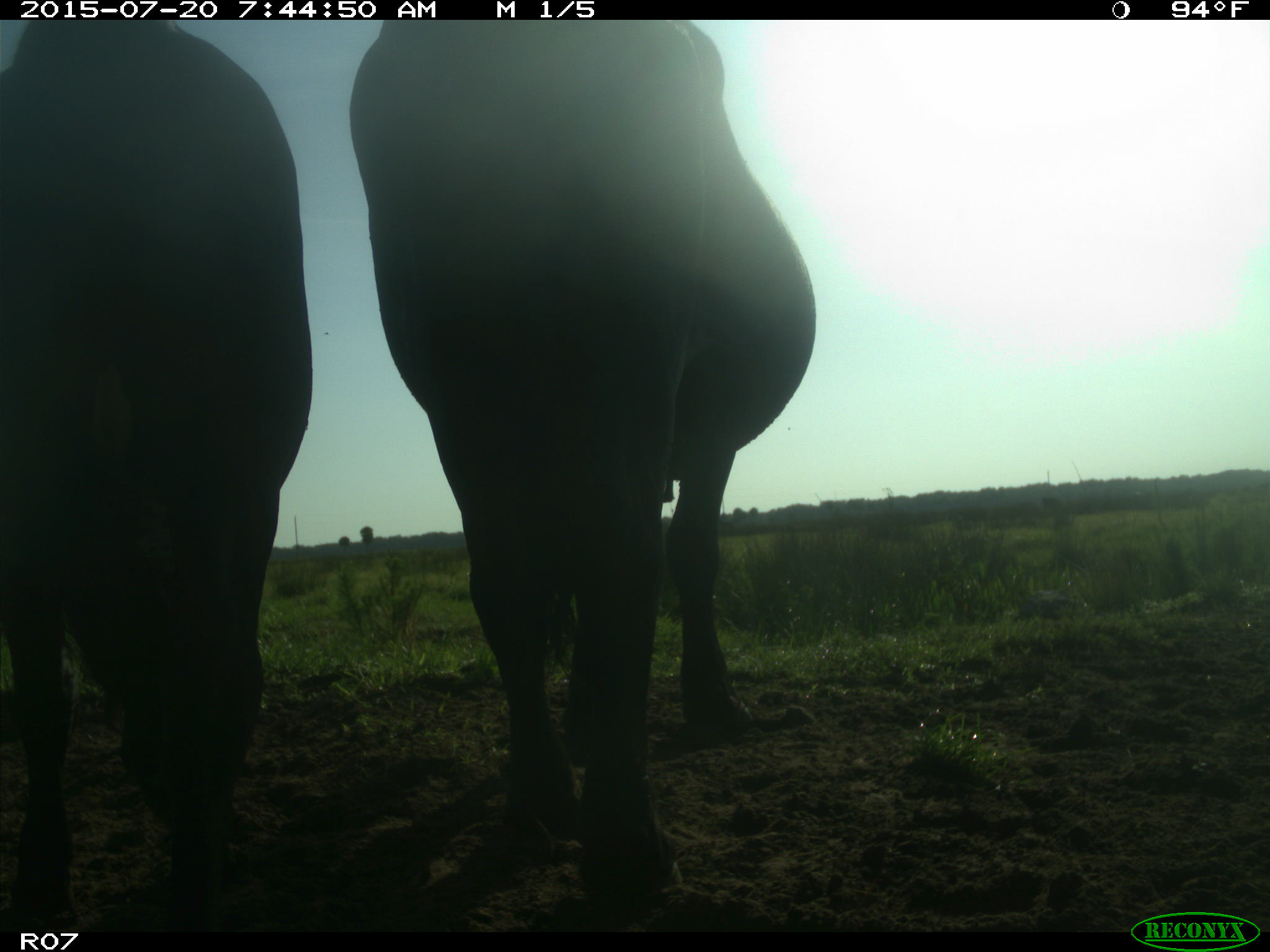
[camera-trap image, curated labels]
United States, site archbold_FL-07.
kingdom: Animalia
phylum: Chordata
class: Mammalia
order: Artiodactyla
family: Bovidae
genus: Bos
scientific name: Bos taurus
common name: domestic cow